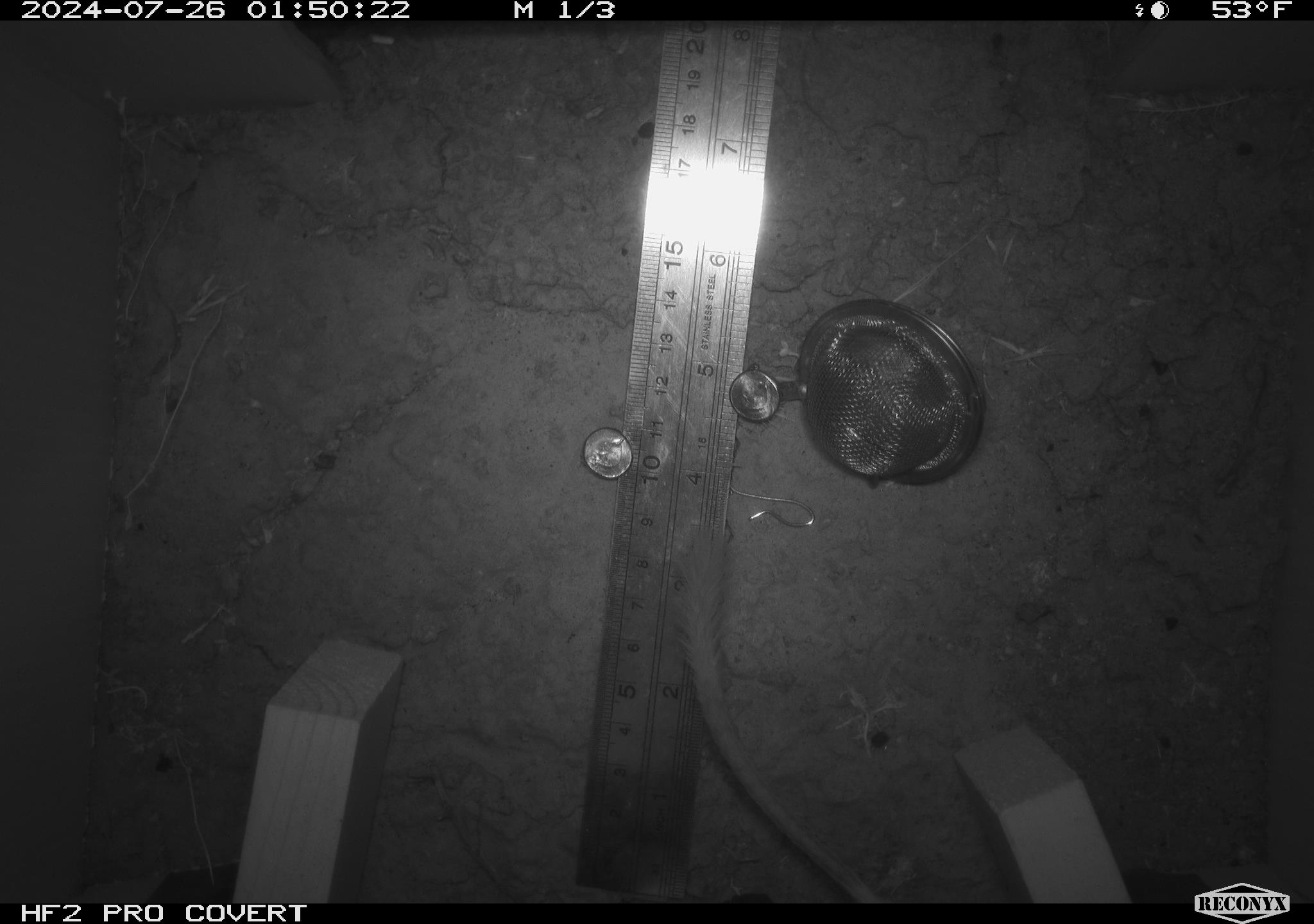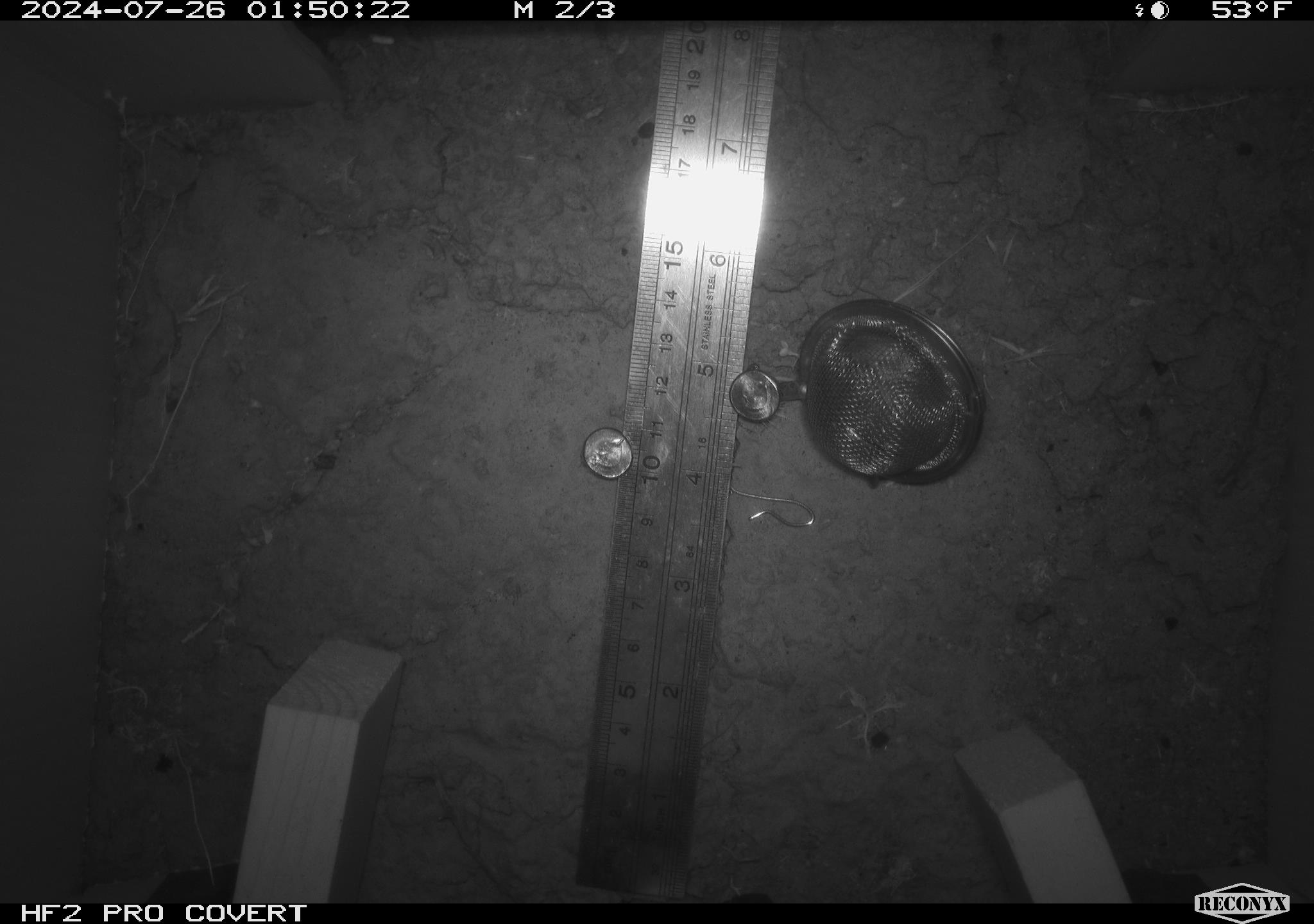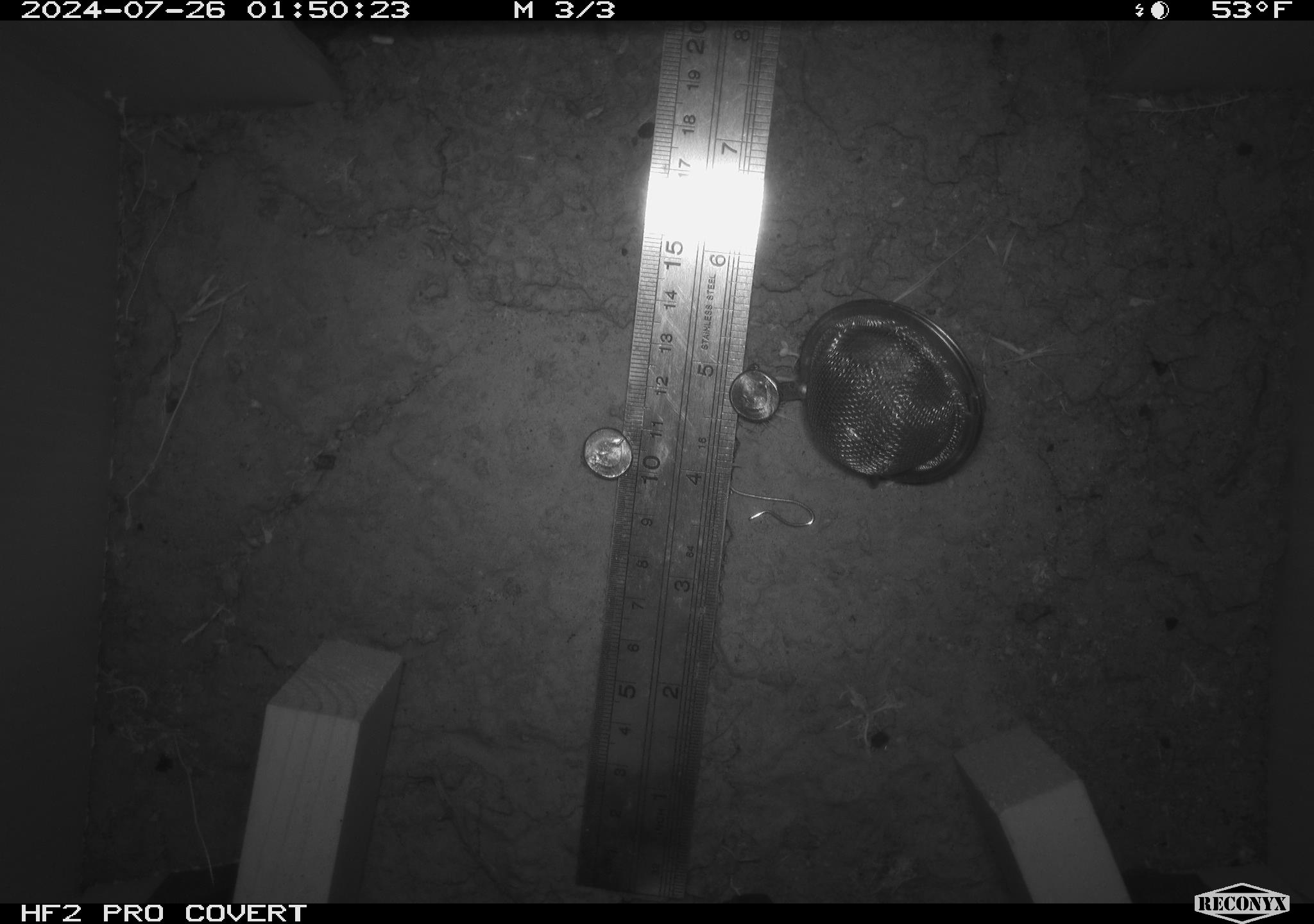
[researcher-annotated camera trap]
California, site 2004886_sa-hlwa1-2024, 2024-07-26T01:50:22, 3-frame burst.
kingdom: Animalia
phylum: Chordata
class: Mammalia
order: Rodentia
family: Heteromyidae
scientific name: Heteromyidae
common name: kangaroo rats and pocket mice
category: heteromyidae family